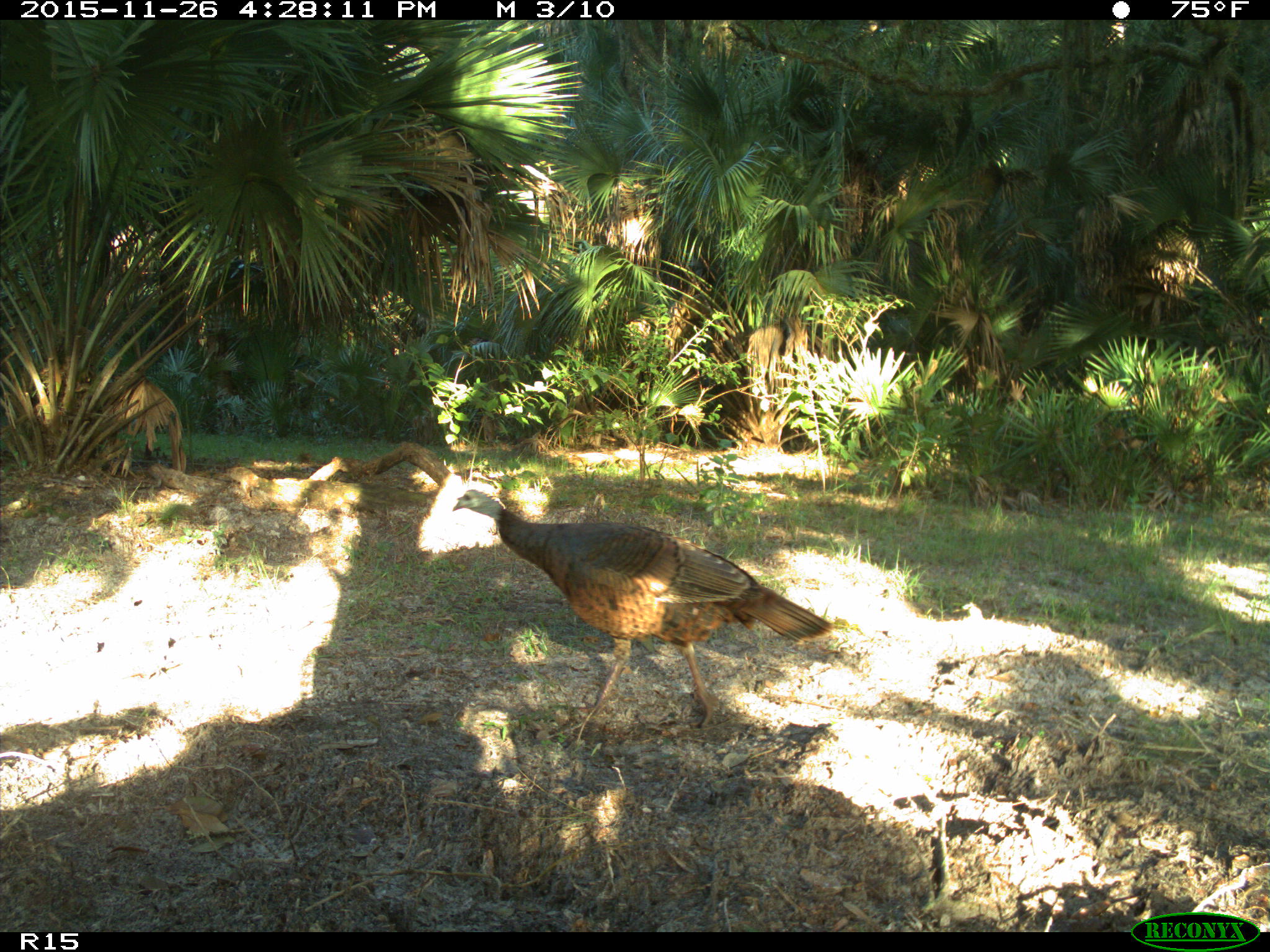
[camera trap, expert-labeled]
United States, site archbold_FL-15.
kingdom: Animalia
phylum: Chordata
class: Aves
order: Galliformes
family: Phasianidae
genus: Meleagris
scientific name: Meleagris gallopavo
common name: wild turkey